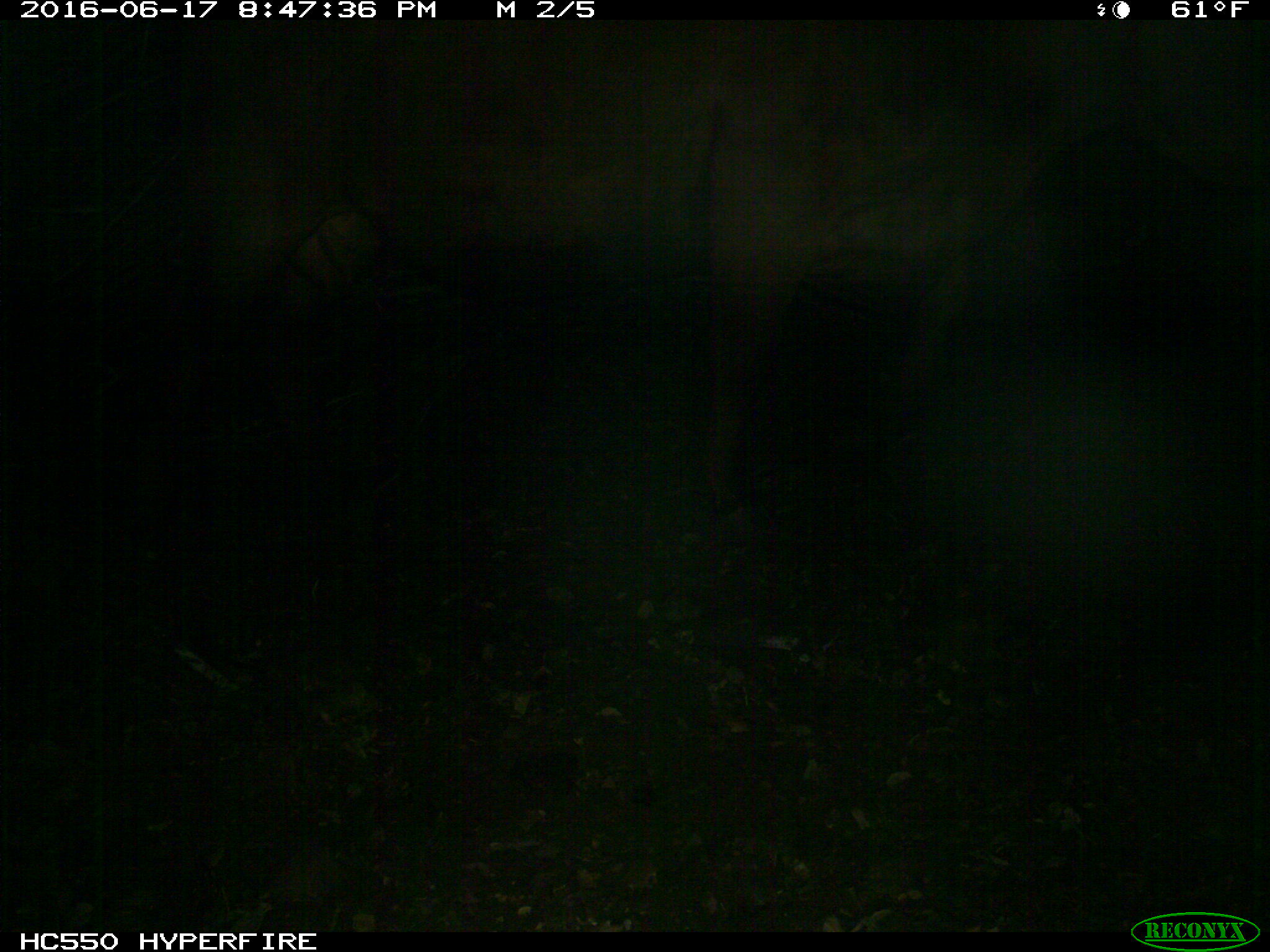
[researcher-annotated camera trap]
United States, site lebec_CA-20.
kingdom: Animalia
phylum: Chordata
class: Mammalia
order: Artiodactyla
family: Bovidae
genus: Bos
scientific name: Bos taurus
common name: domestic cow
Bos taurus (domestic cow).